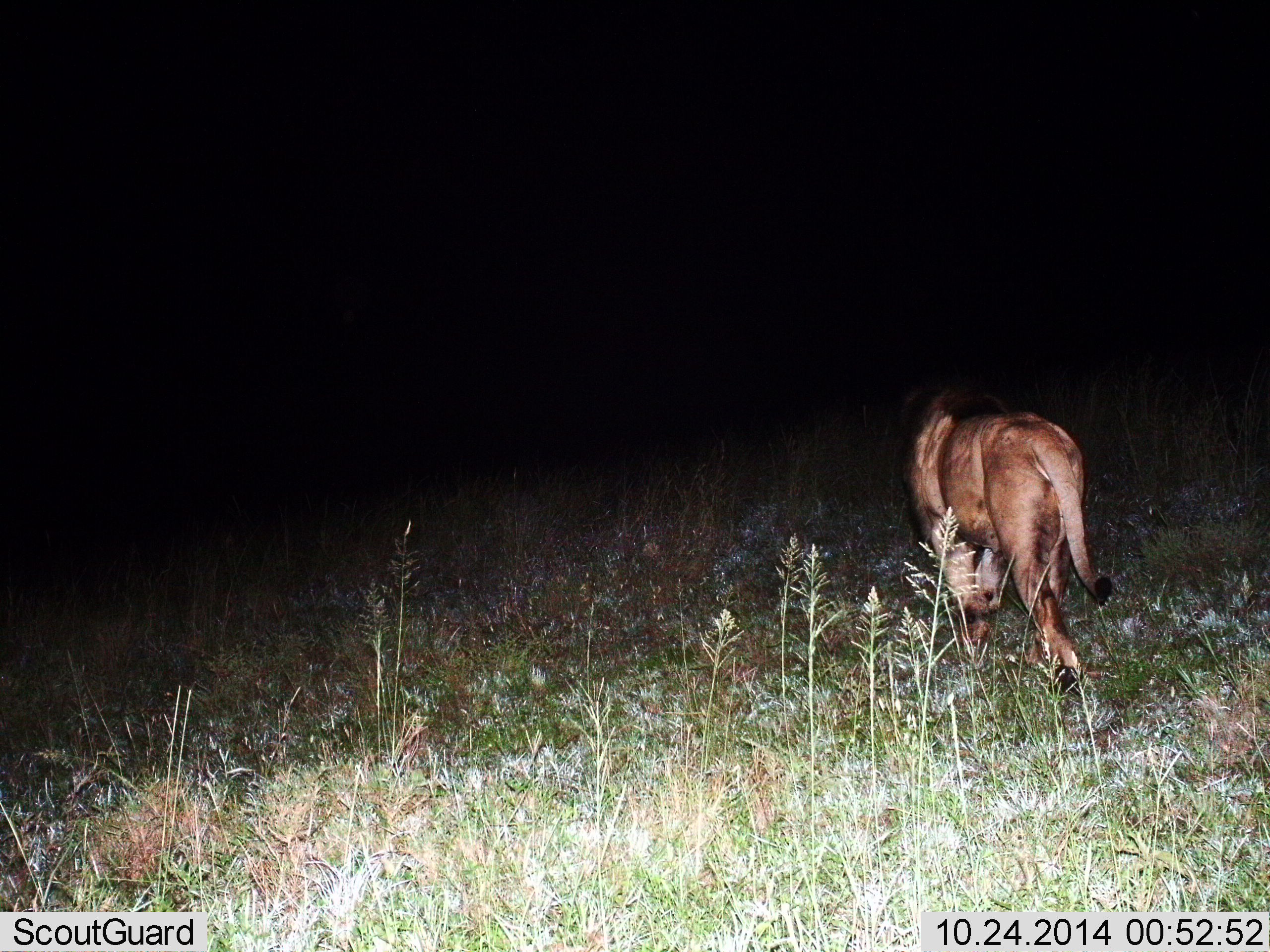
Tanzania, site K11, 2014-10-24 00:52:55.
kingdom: Animalia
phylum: Chordata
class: Mammalia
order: Carnivora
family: Felidae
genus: Panthera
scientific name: Panthera leo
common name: lion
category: lionfemale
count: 1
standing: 0%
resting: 0%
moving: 100%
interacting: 0%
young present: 0%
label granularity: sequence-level